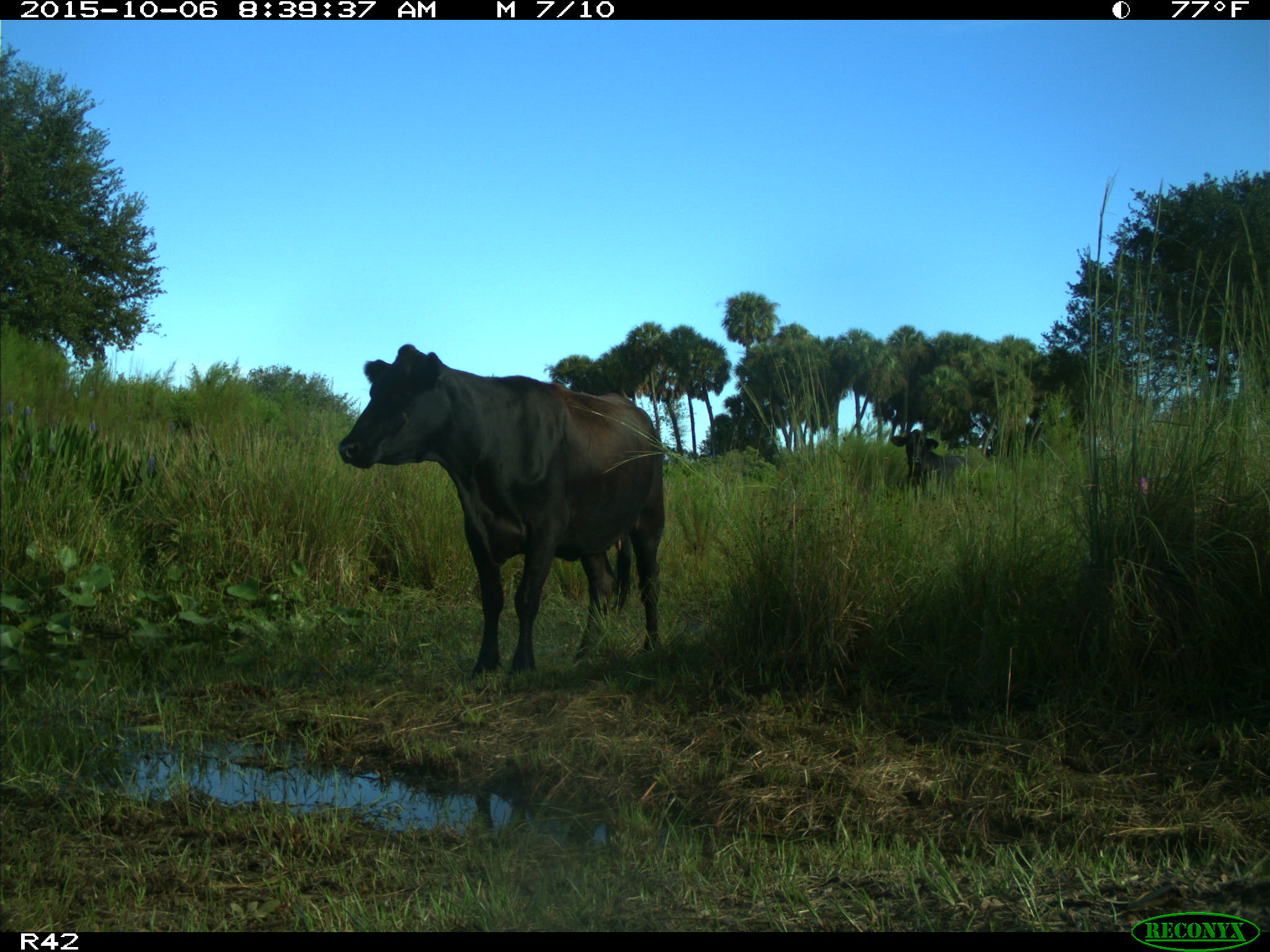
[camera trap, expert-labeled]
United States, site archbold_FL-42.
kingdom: Animalia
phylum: Chordata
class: Mammalia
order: Artiodactyla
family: Bovidae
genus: Bos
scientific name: Bos taurus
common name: domestic cow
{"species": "Bos taurus (domestic cow)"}